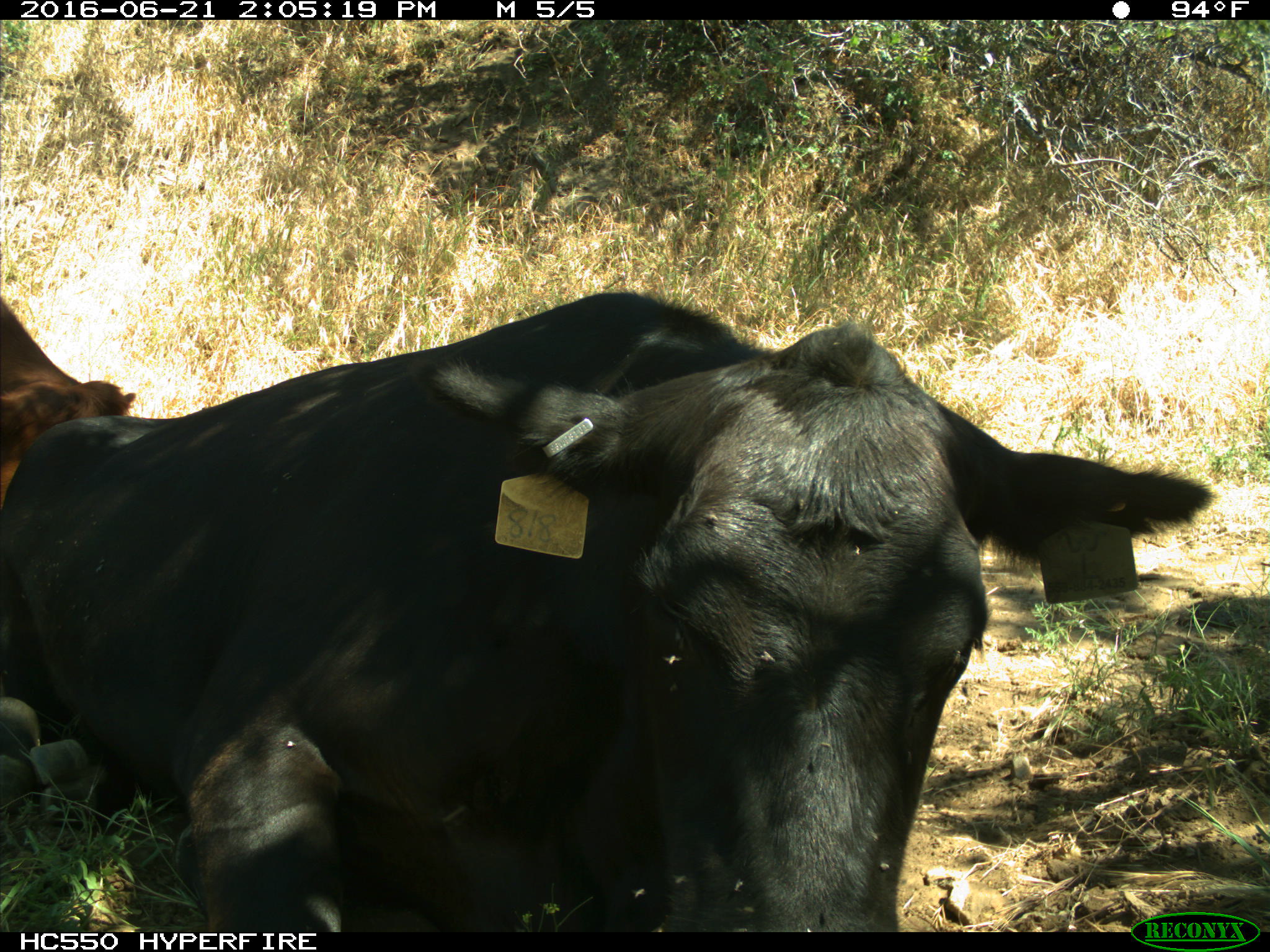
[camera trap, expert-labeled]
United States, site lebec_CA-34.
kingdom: Animalia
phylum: Chordata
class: Mammalia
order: Artiodactyla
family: Bovidae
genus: Bos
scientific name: Bos taurus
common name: domestic cow